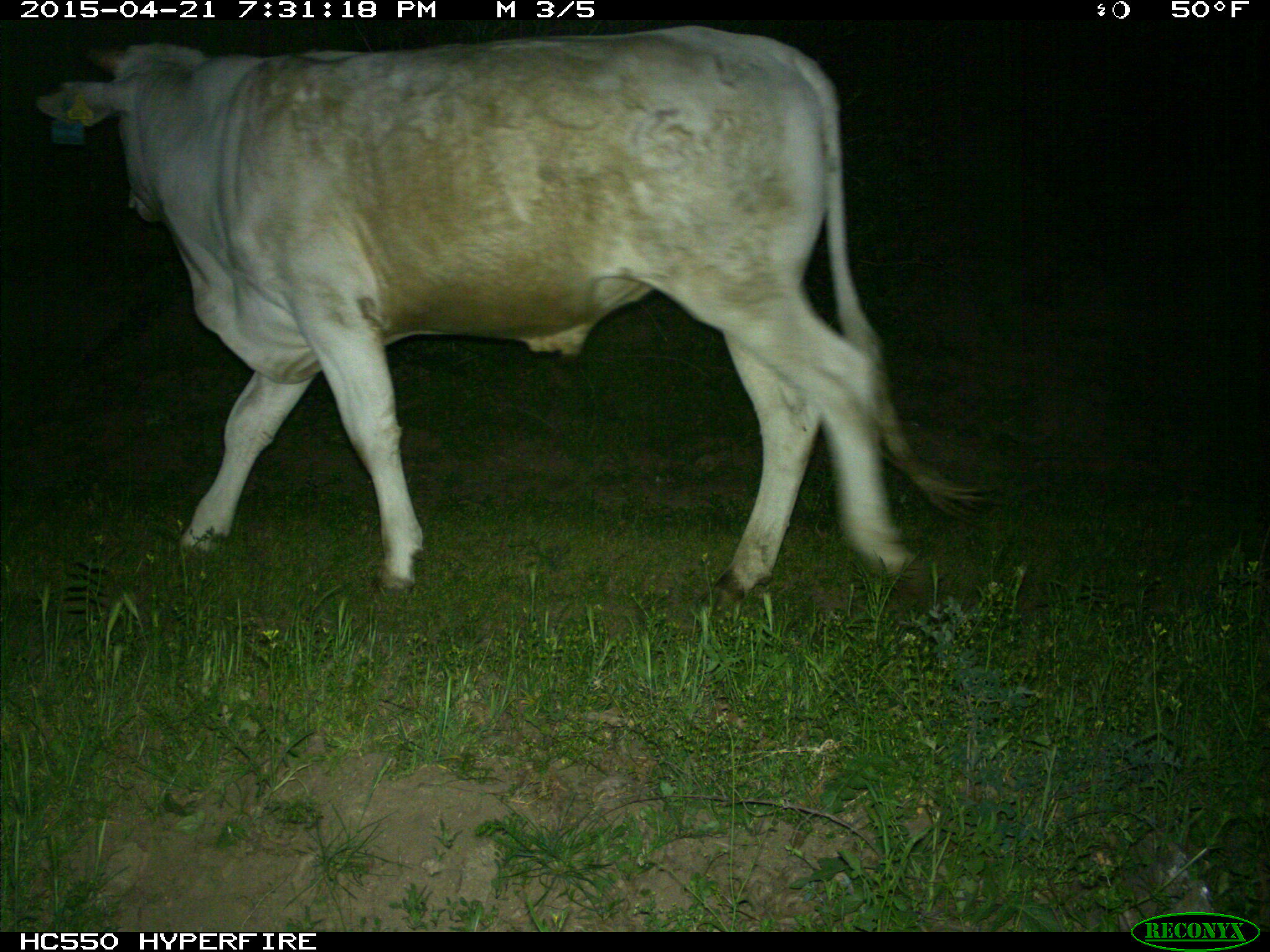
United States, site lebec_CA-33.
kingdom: Animalia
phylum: Chordata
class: Mammalia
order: Artiodactyla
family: Bovidae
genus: Bos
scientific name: Bos taurus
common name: domestic cow